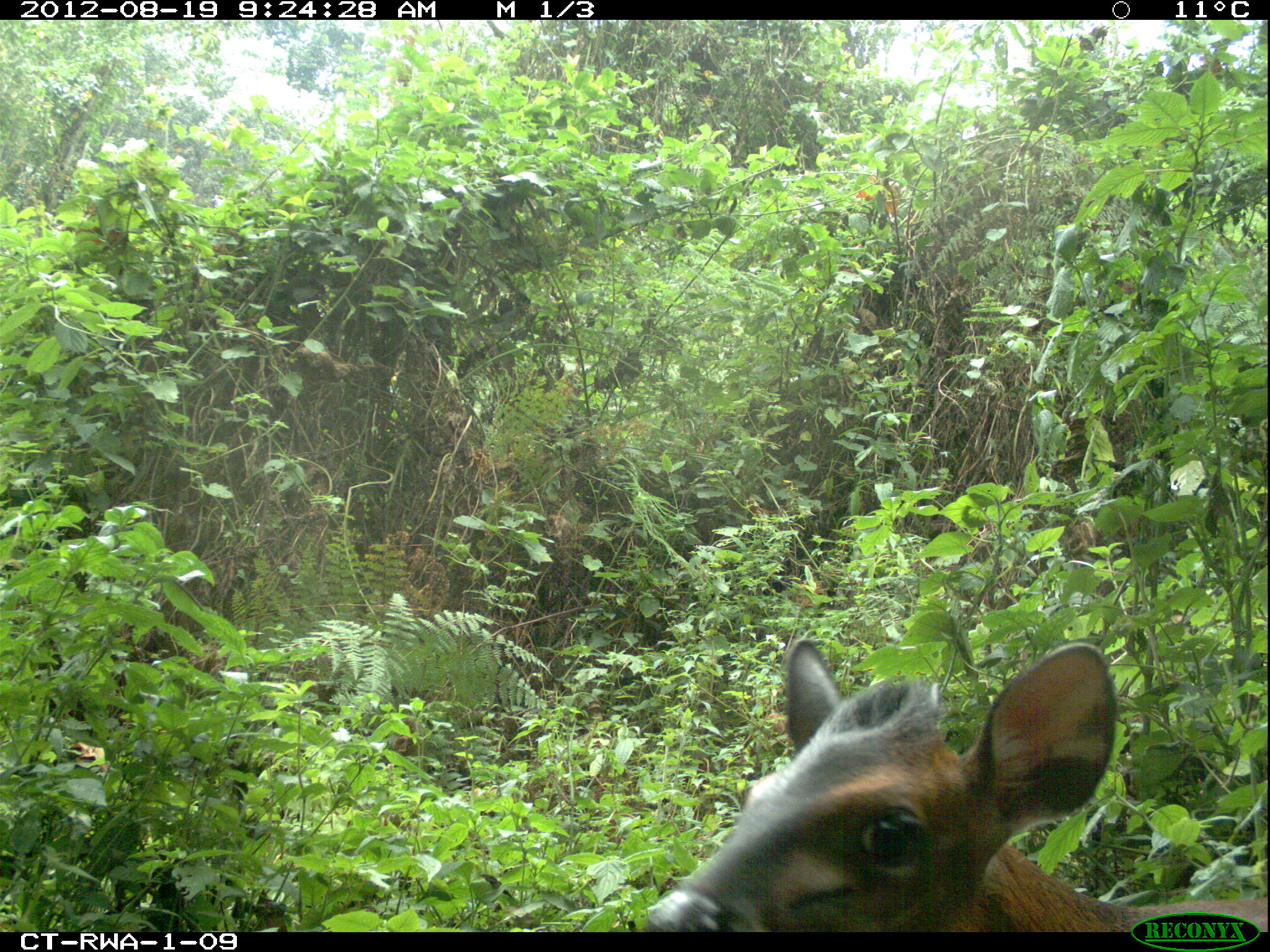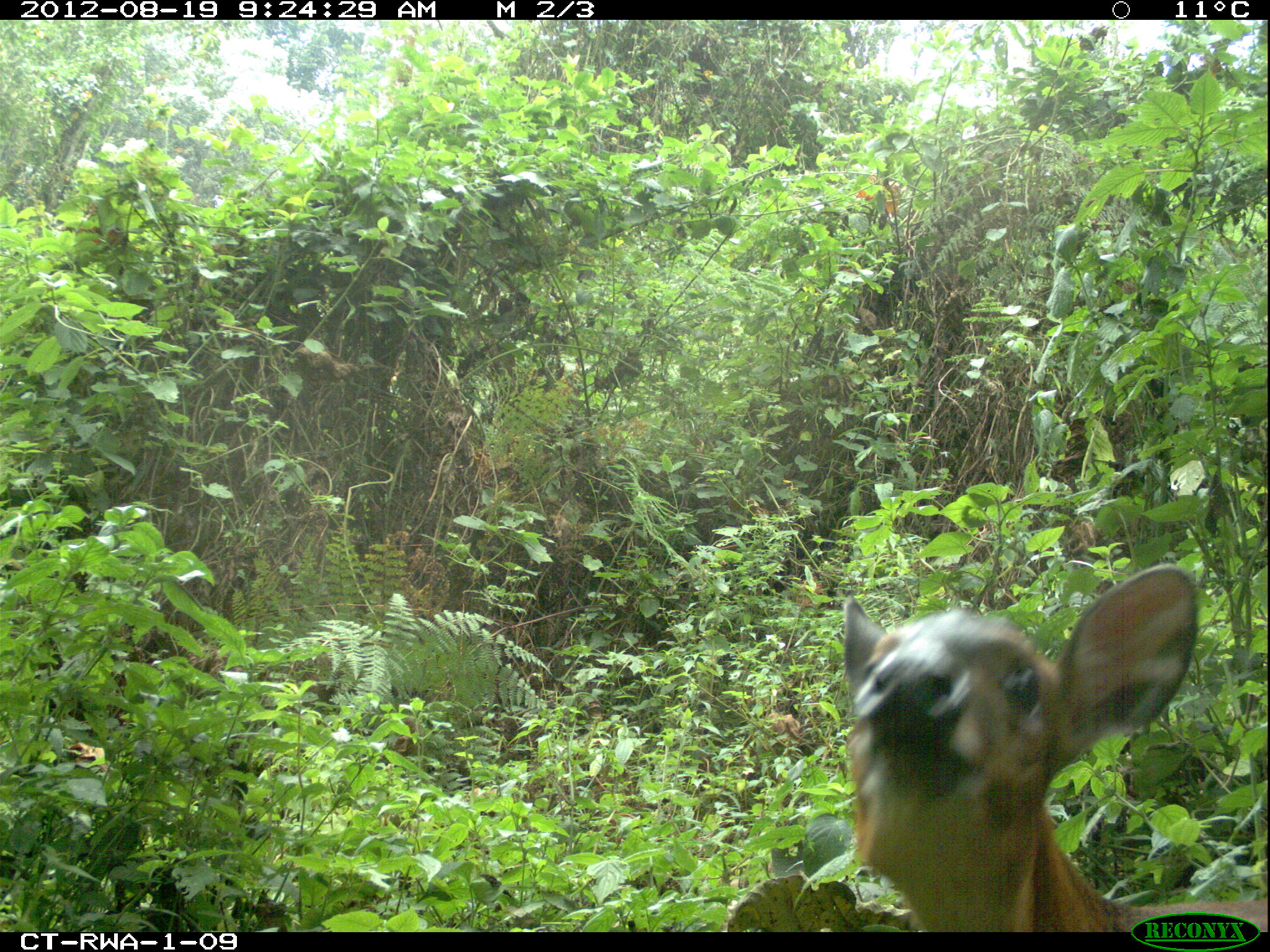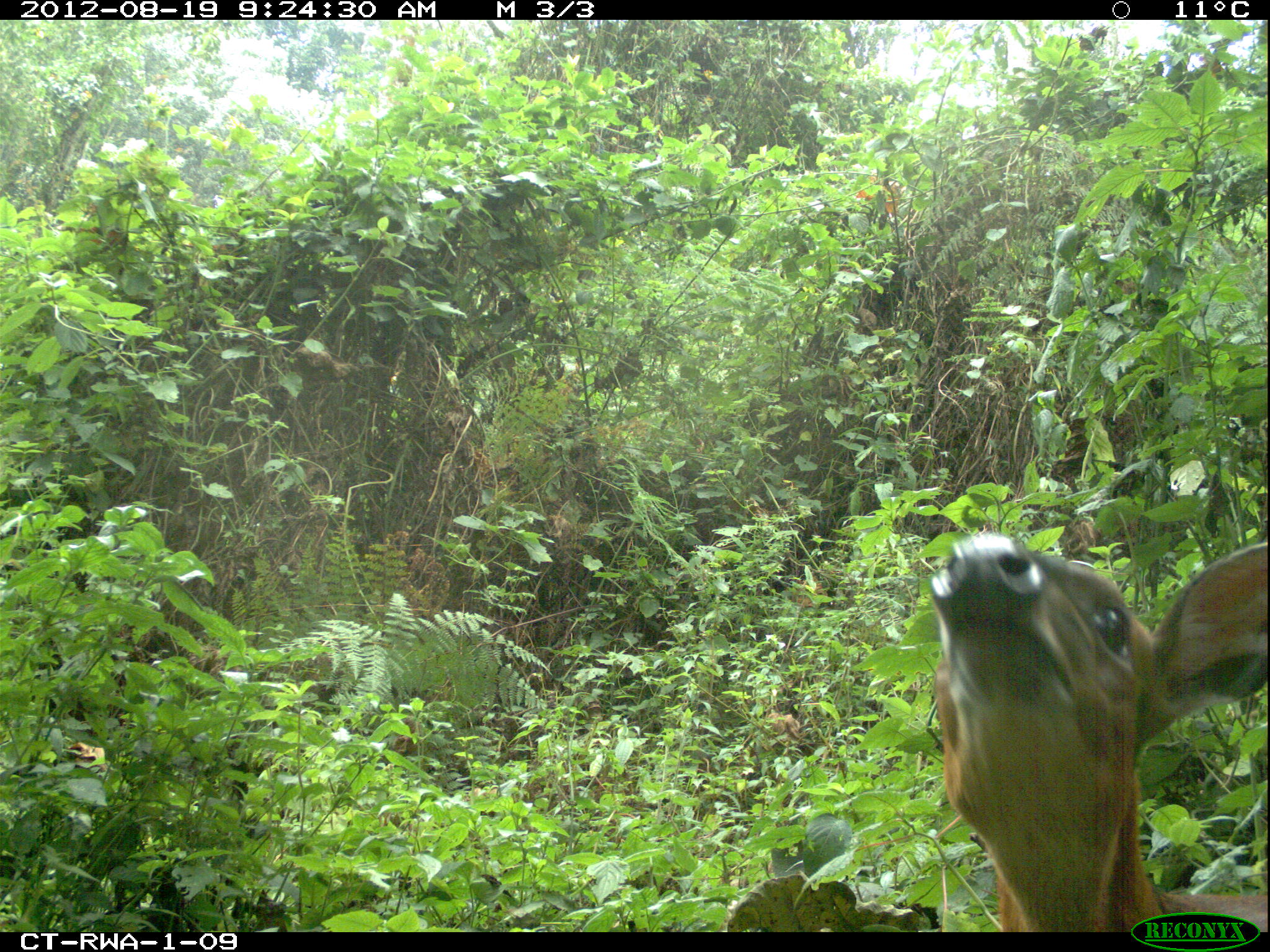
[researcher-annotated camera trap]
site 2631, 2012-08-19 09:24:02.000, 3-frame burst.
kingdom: Animalia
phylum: Chordata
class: Mammalia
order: Artiodactyla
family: Bovidae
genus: Cephalophus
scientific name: Cephalophus nigrifrons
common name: black-fronted duiker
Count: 1.